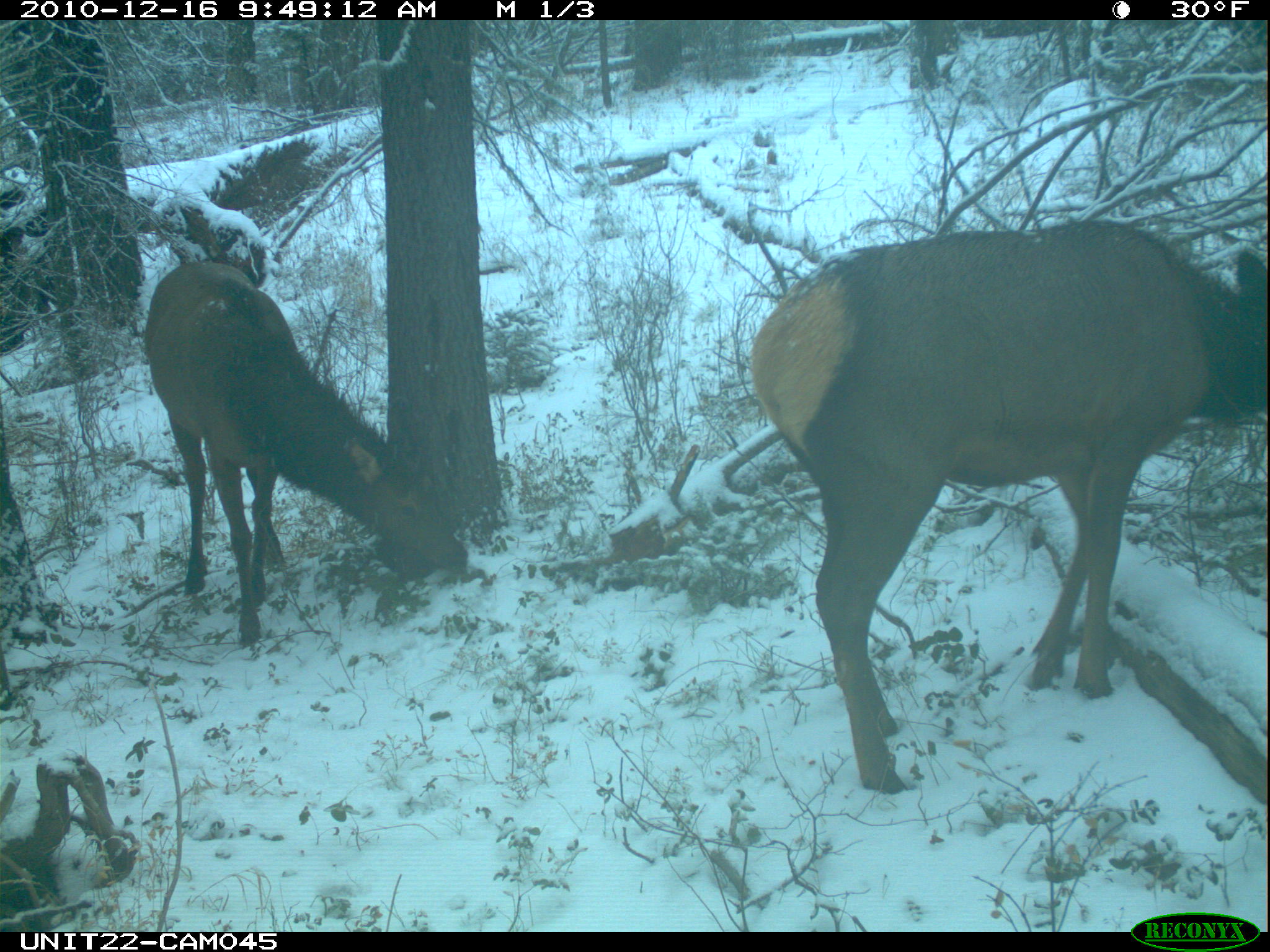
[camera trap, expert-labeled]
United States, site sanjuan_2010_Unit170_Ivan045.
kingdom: Animalia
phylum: Chordata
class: Mammalia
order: Artiodactyla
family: Cervidae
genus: Cervus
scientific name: Cervus elaphus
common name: red deer